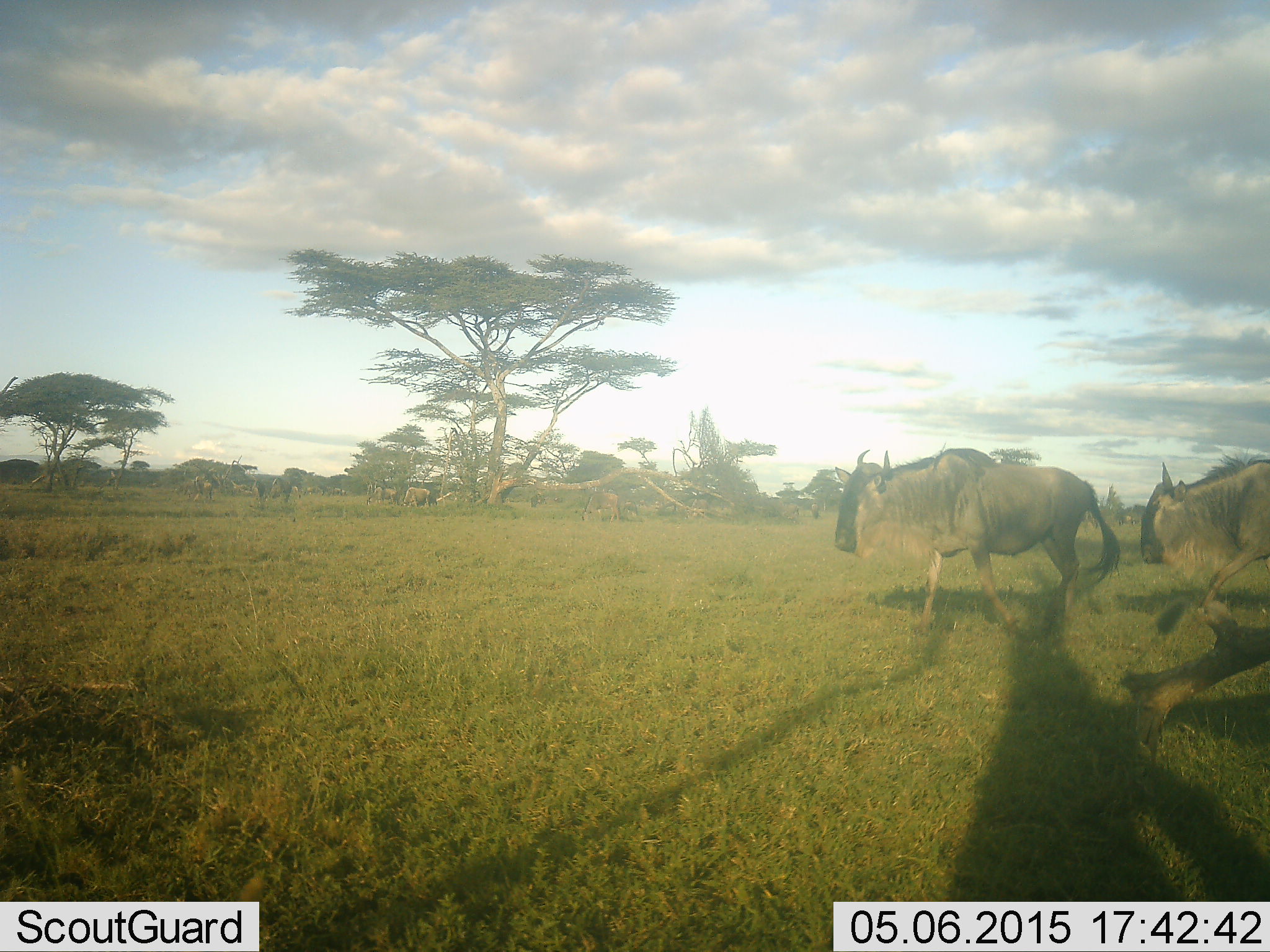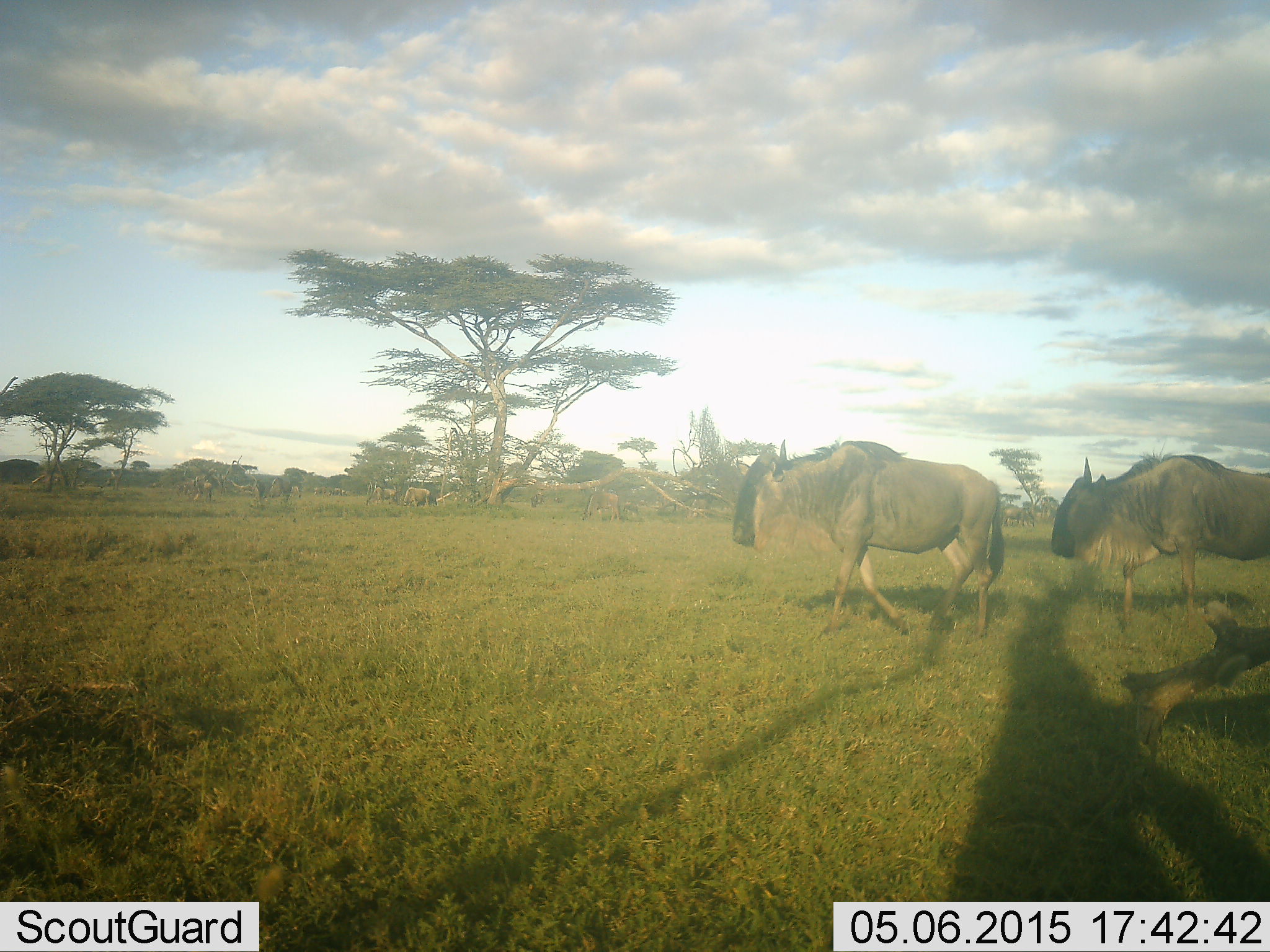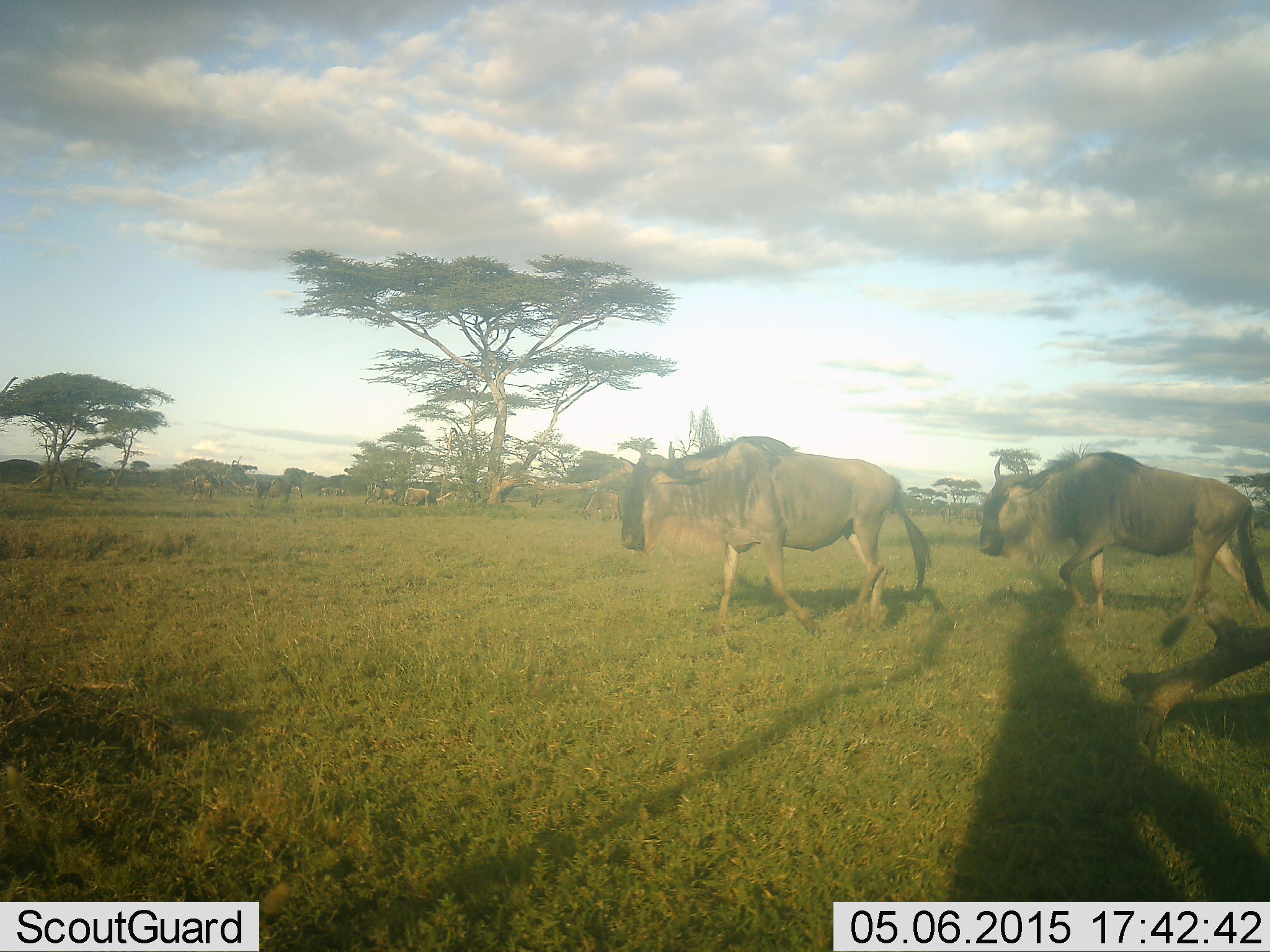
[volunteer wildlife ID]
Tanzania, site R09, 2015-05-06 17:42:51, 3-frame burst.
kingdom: Animalia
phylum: Chordata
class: Mammalia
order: Artiodactyla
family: Bovidae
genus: Connochaetes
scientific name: Connochaetes taurinus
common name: blue wildebeest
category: wildebeest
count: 2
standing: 18%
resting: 0%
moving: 100%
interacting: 0%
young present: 0%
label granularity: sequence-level